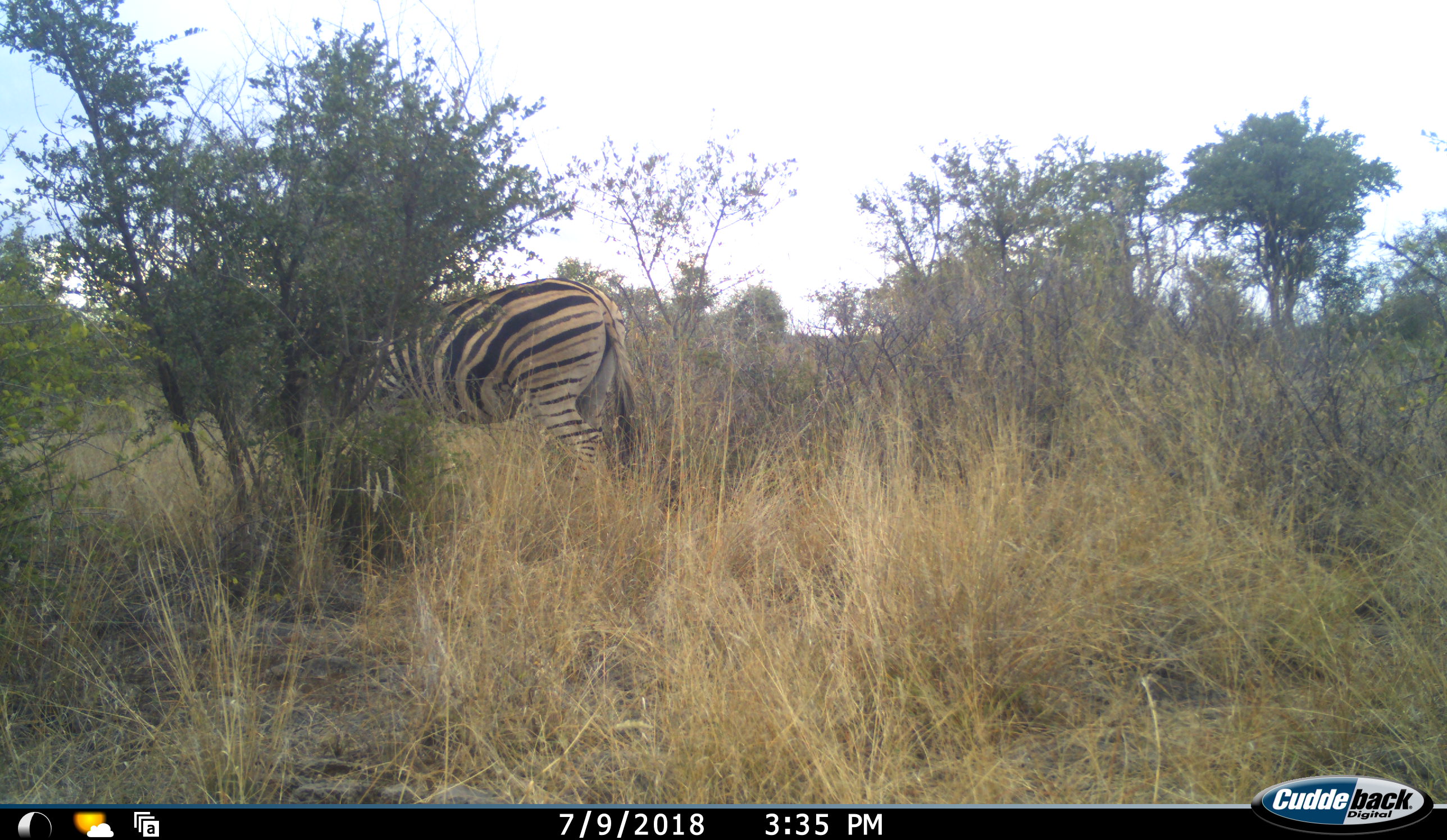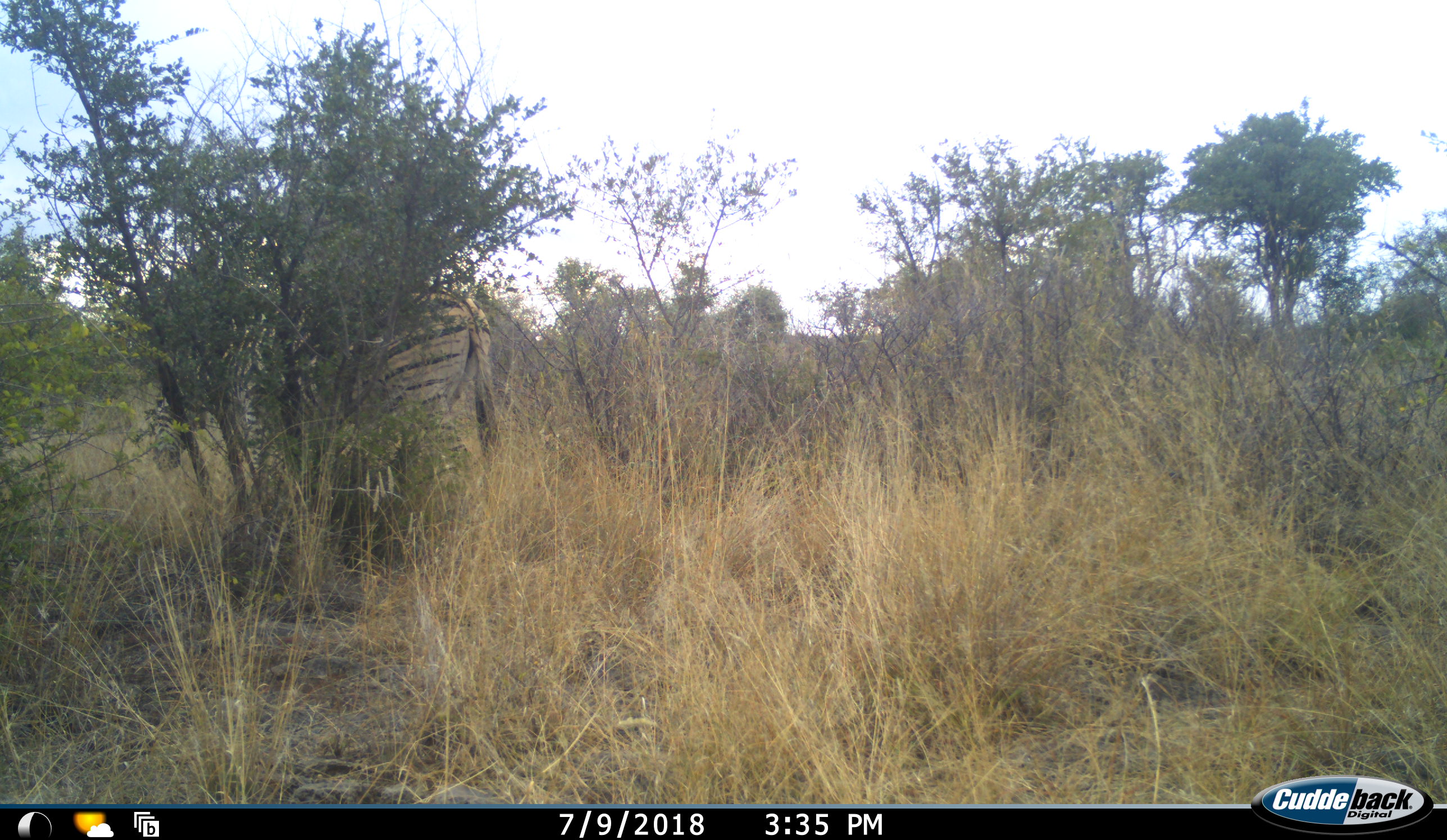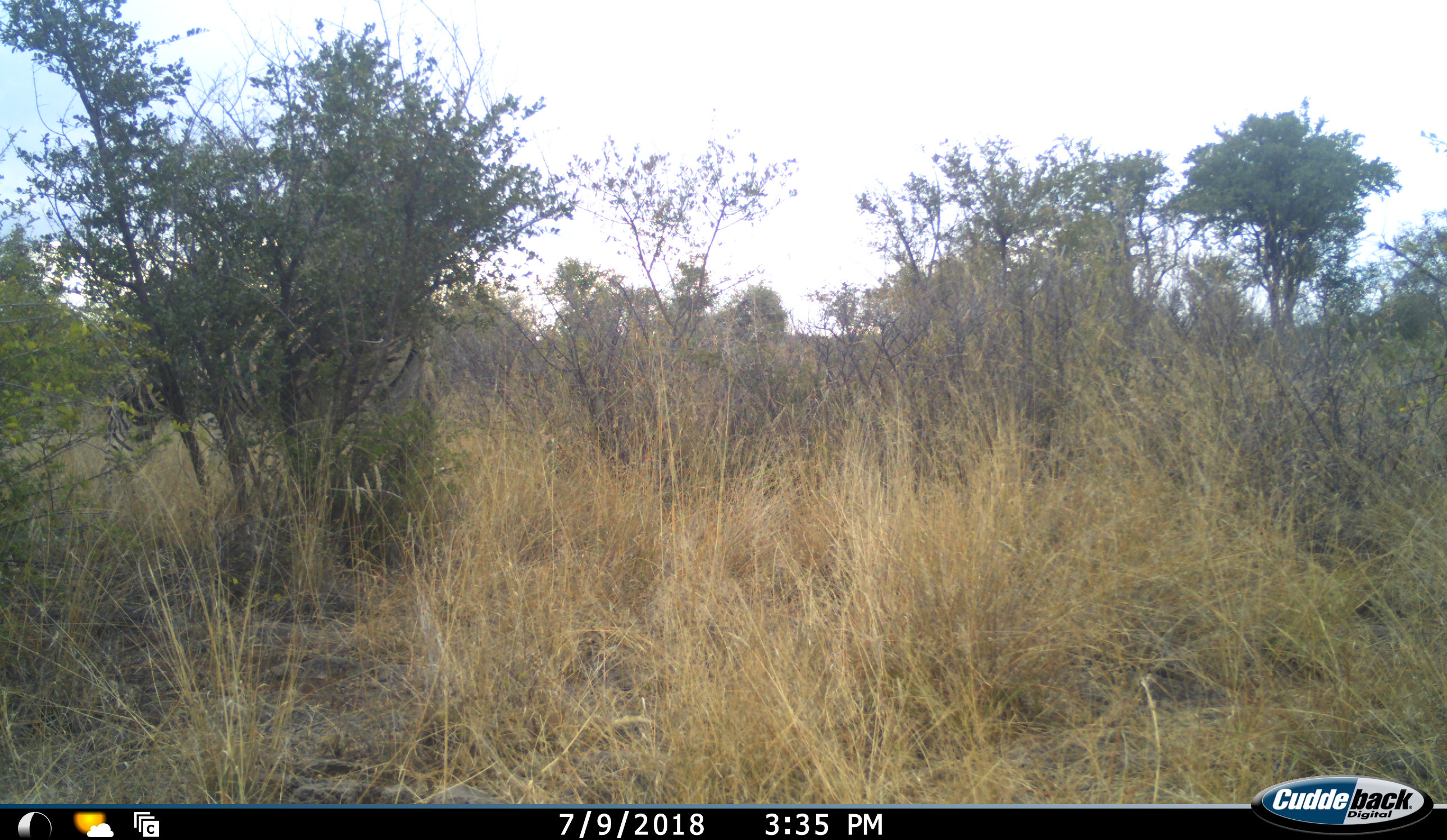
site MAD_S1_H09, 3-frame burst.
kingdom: Animalia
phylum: Chordata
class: Mammalia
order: Perissodactyla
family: Equidae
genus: Equus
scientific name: Equus quagga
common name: plains zebra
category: zebraplains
Zebraplains (plains zebra) (Equus quagga), count 1. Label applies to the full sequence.